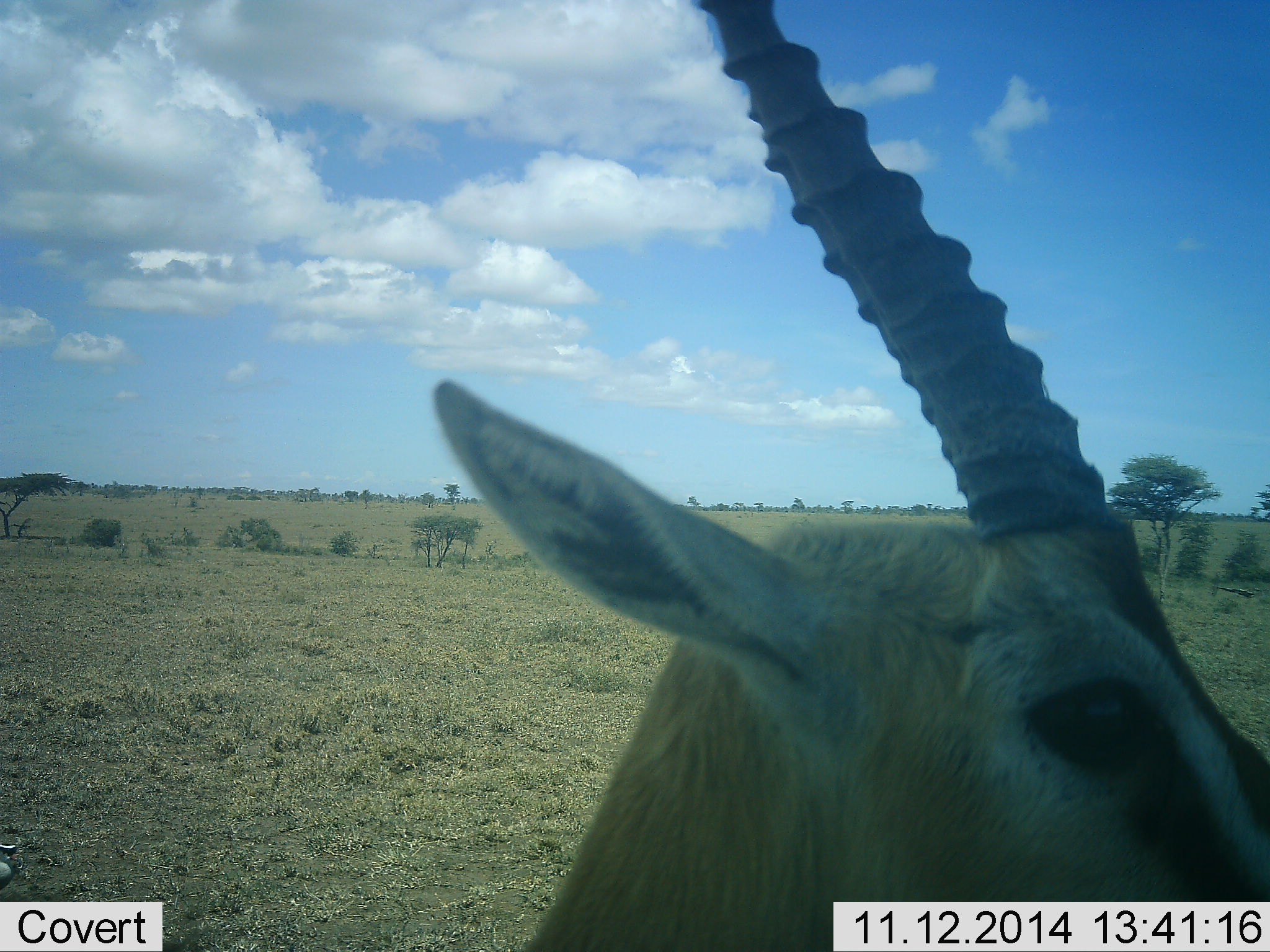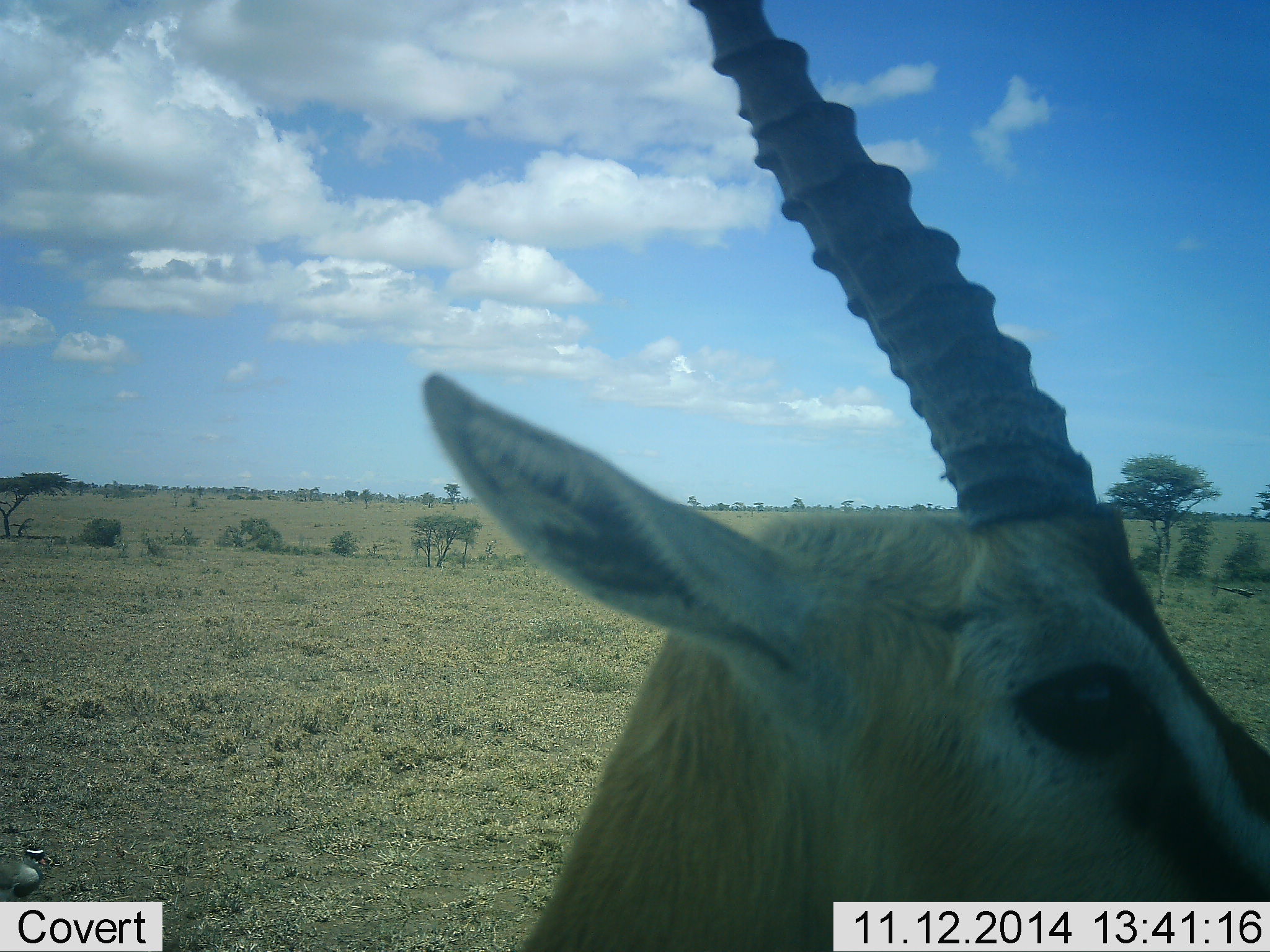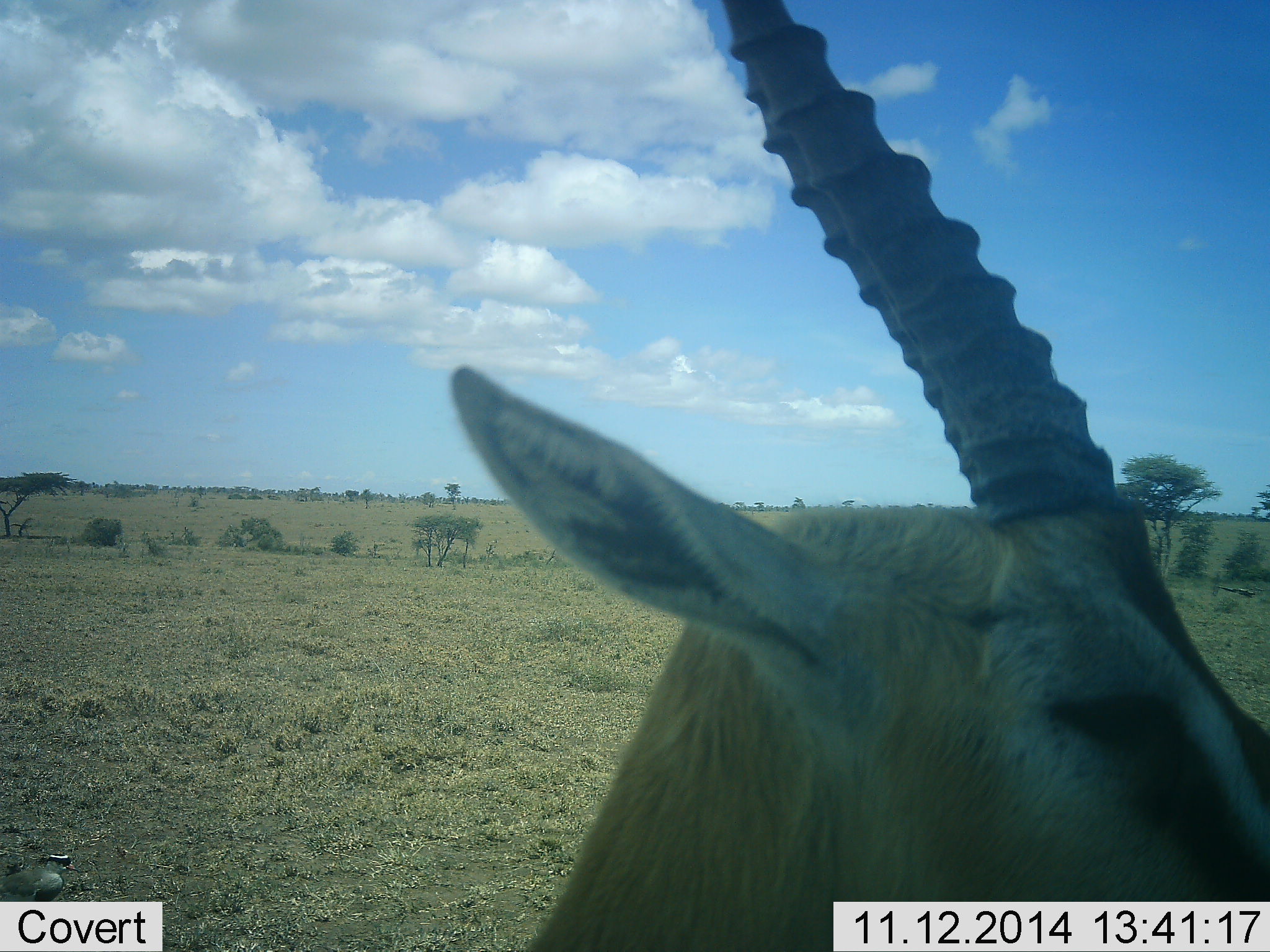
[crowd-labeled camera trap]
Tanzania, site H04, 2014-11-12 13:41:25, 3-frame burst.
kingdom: Animalia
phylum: Chordata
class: Mammalia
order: Artiodactyla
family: Bovidae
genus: Eudorcas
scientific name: Eudorcas thomsonii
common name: thomson's gazelle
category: gazellethomsons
Gazellethomsons (thomson's gazelle) (Eudorcas thomsonii), count 1. Behavior (volunteer vote fractions): standing 100%, resting 0%, moving 0%, interacting 0%. Young present (vote fraction): 0%. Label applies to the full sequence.